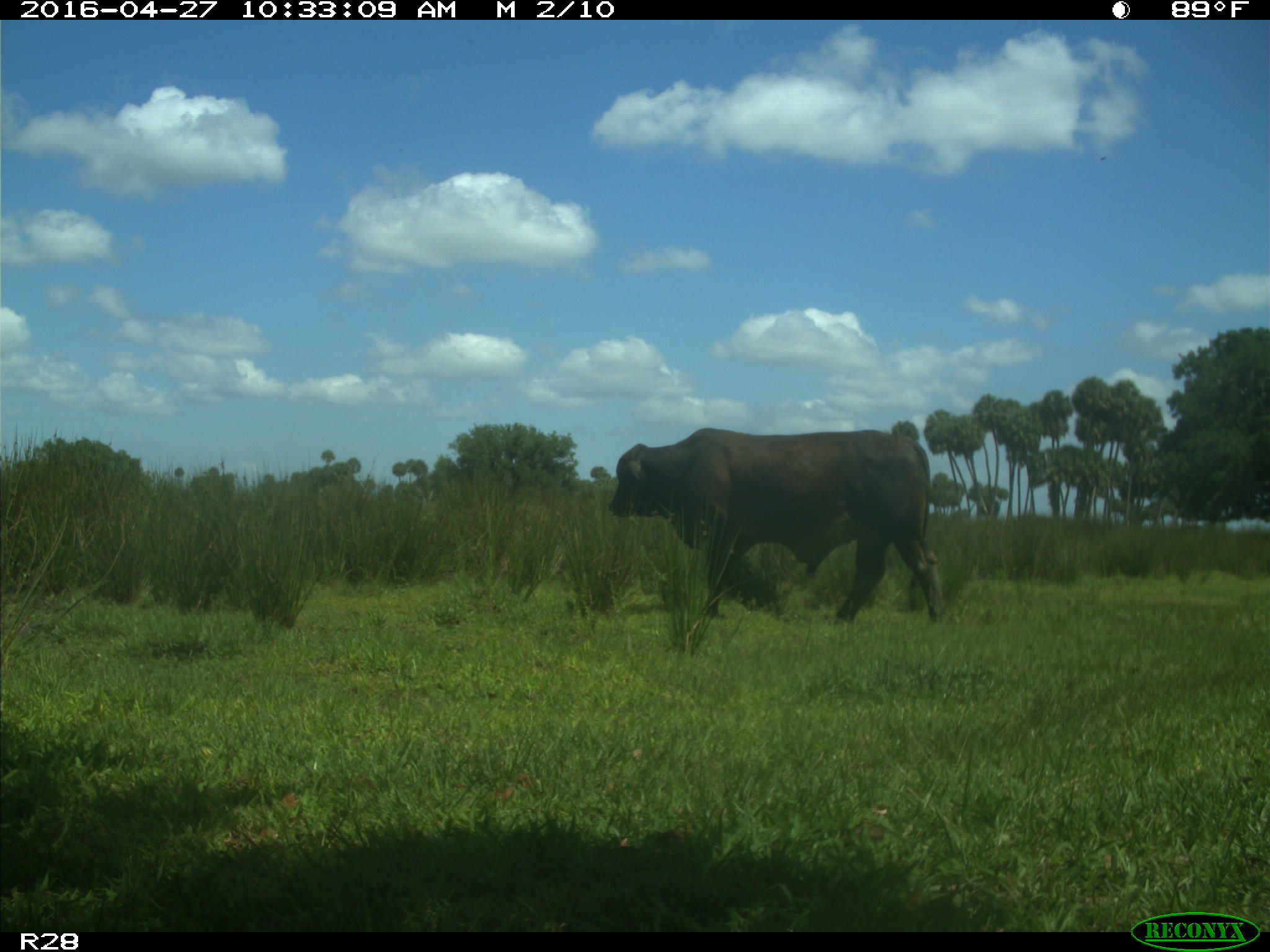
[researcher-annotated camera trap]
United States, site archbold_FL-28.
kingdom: Animalia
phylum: Chordata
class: Mammalia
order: Artiodactyla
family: Bovidae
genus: Bos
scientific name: Bos taurus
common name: domestic cow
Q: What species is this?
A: Bos taurus (domestic cow).